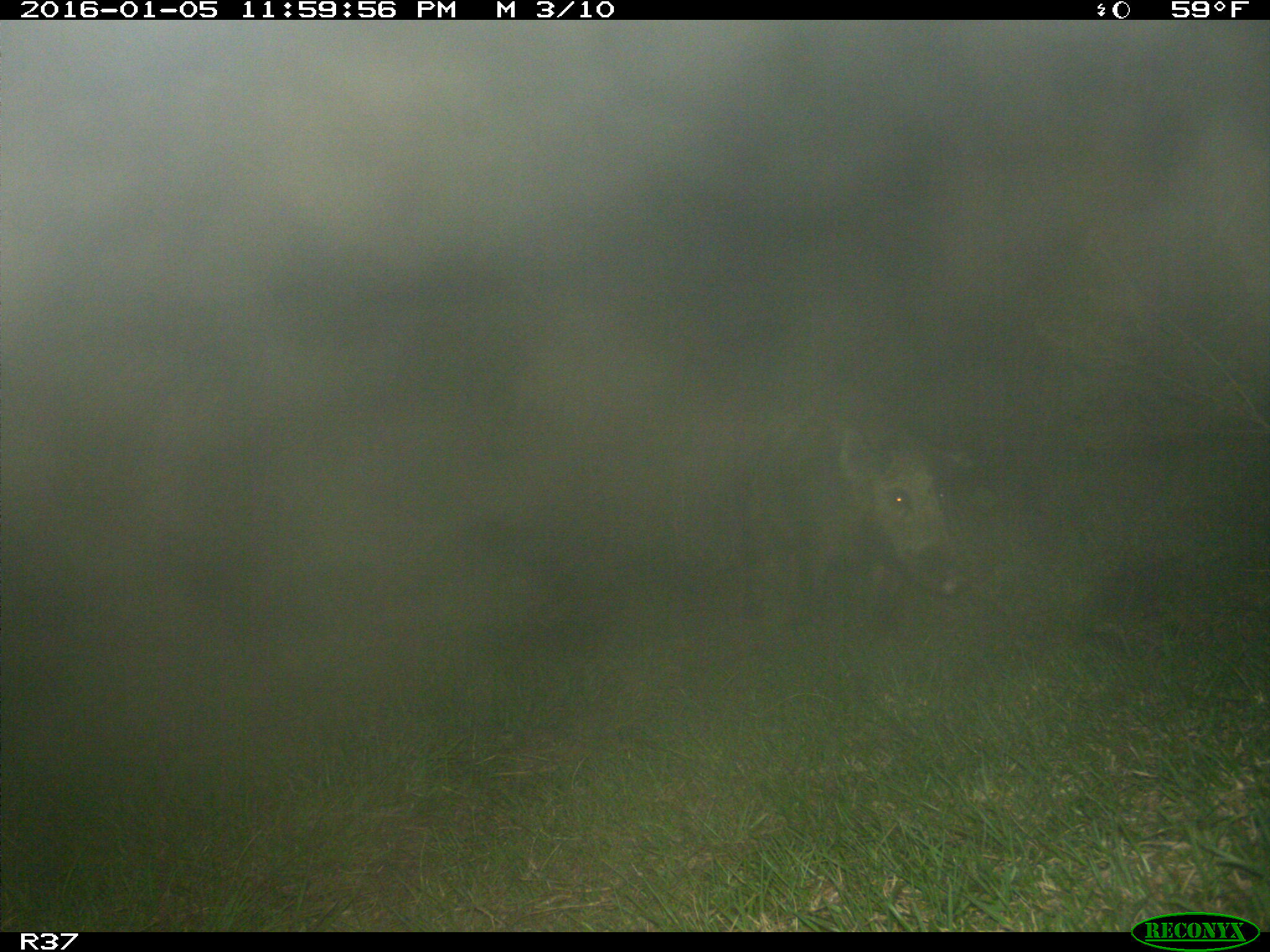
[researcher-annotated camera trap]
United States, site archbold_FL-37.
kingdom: Animalia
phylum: Chordata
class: Mammalia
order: Artiodactyla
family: Suidae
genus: Sus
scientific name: Sus scrofa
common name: wild boar